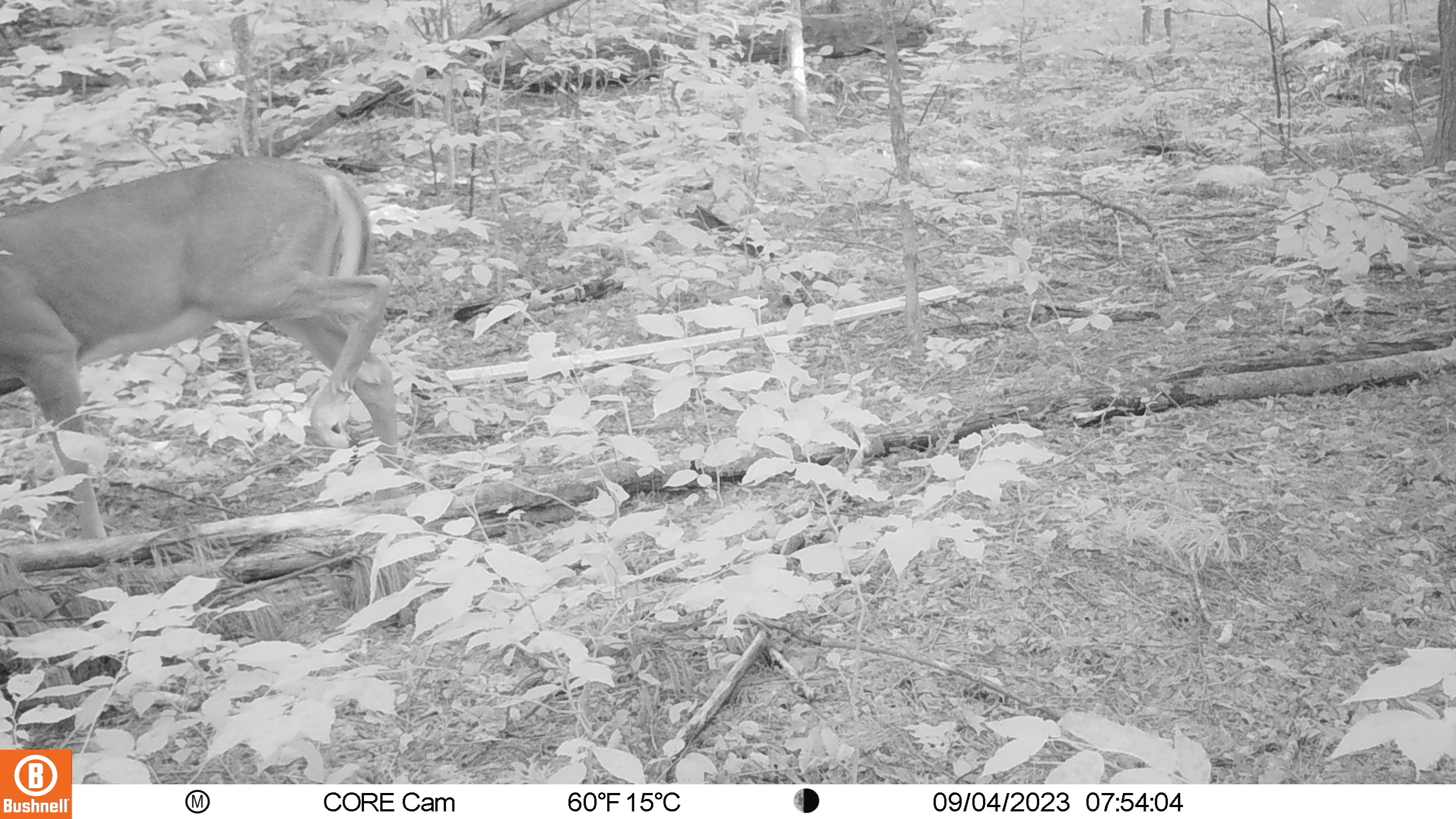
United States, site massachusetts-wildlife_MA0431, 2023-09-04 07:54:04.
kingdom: Animalia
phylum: Chordata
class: Mammalia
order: Artiodactyla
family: Cervidae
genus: Odocoileus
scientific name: Odocoileus virginianus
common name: white-tailed deer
White-tailed deer (Odocoileus virginianus).